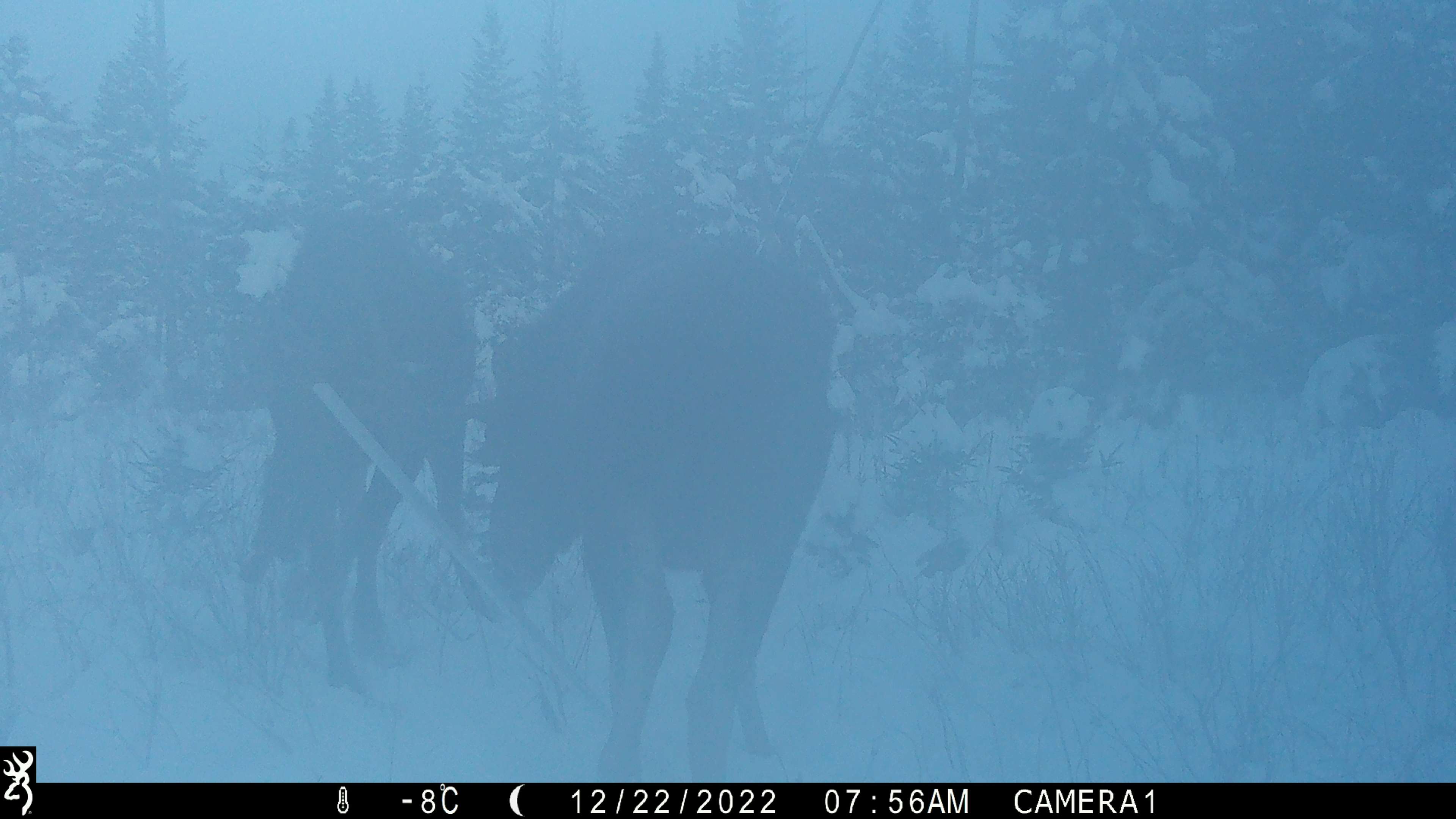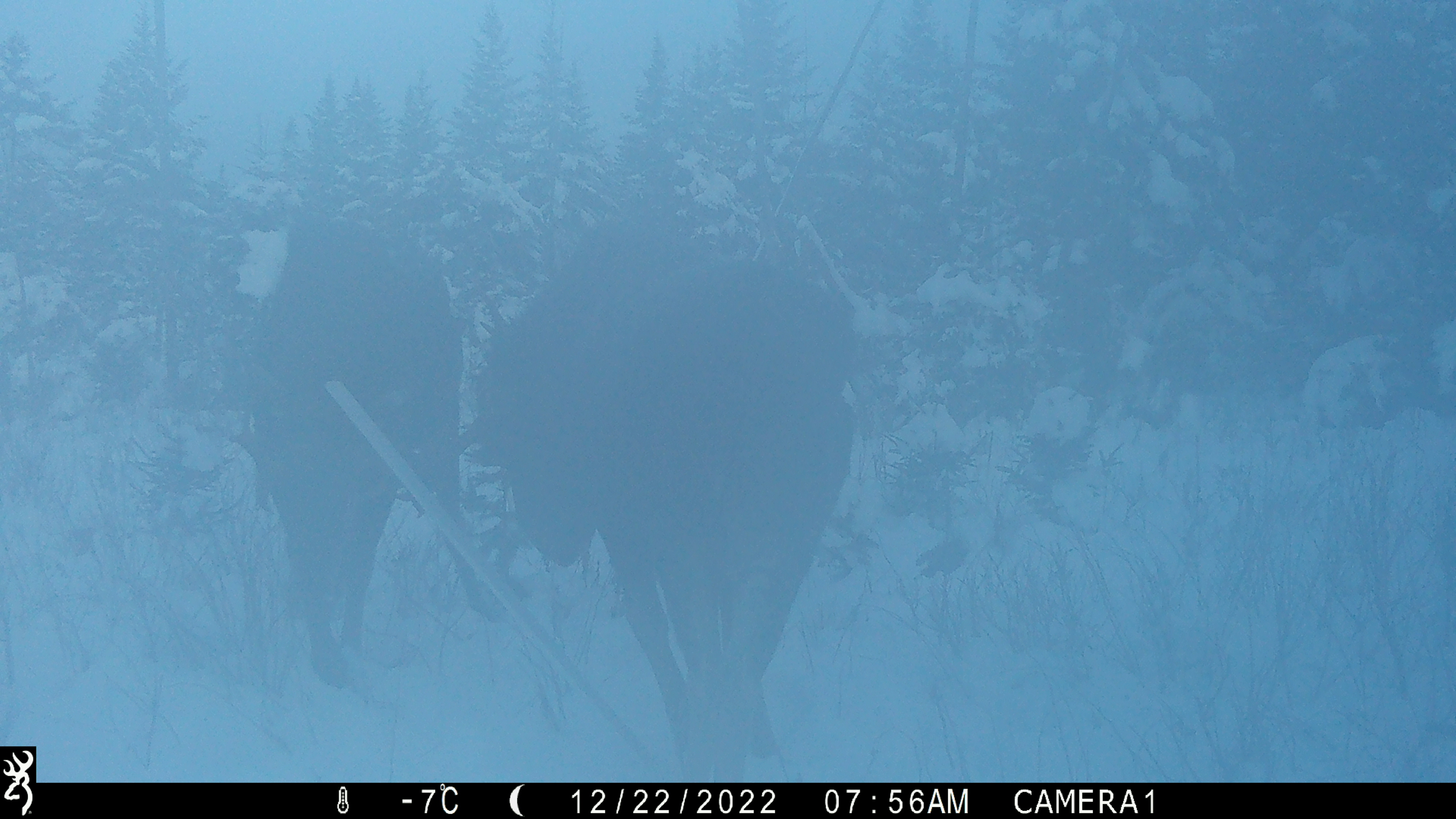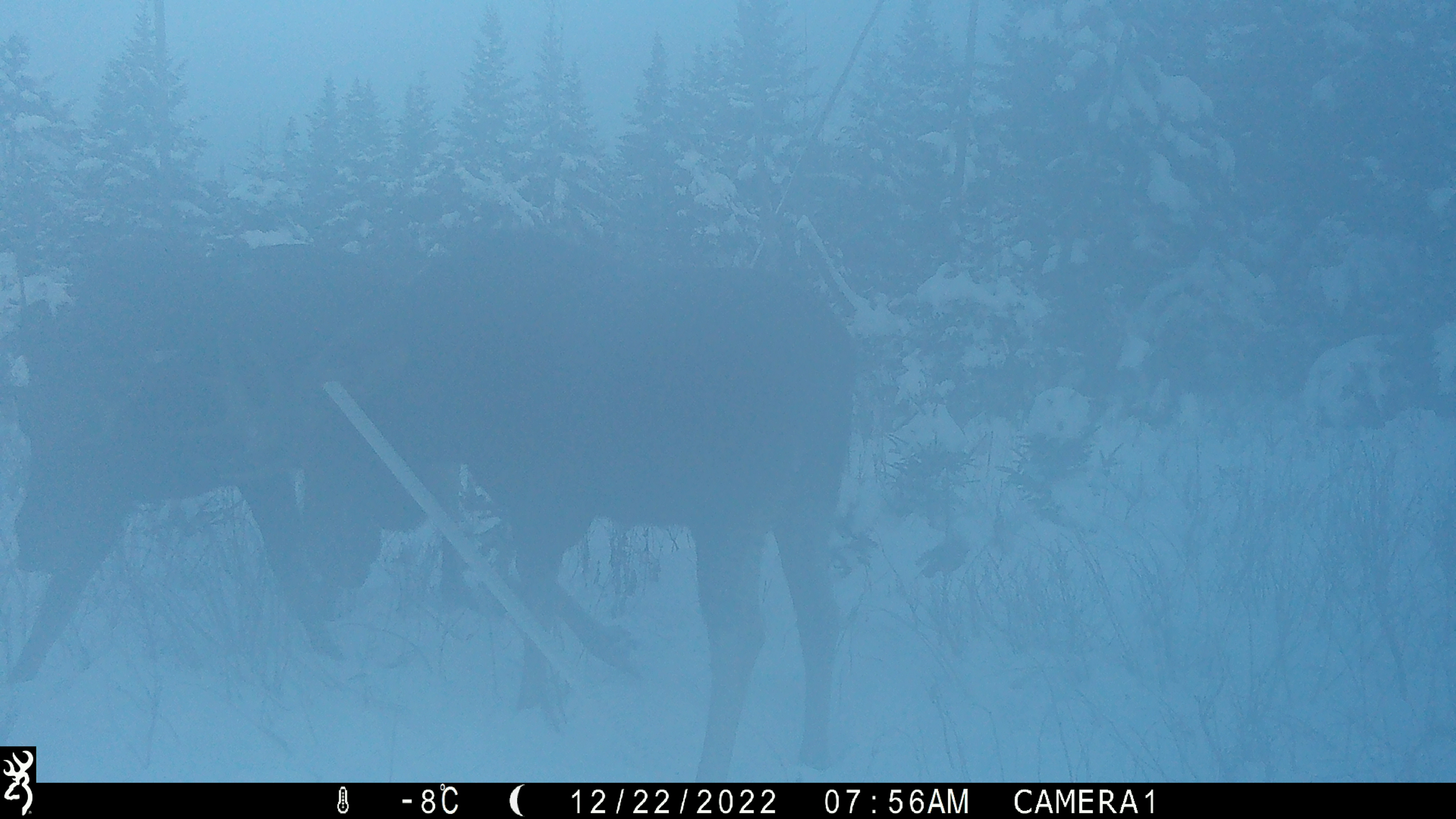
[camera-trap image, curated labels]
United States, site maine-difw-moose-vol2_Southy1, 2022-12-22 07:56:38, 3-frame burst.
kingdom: Animalia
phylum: Chordata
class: Mammalia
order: Artiodactyla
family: Cervidae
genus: Alces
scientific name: Alces alces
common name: moose